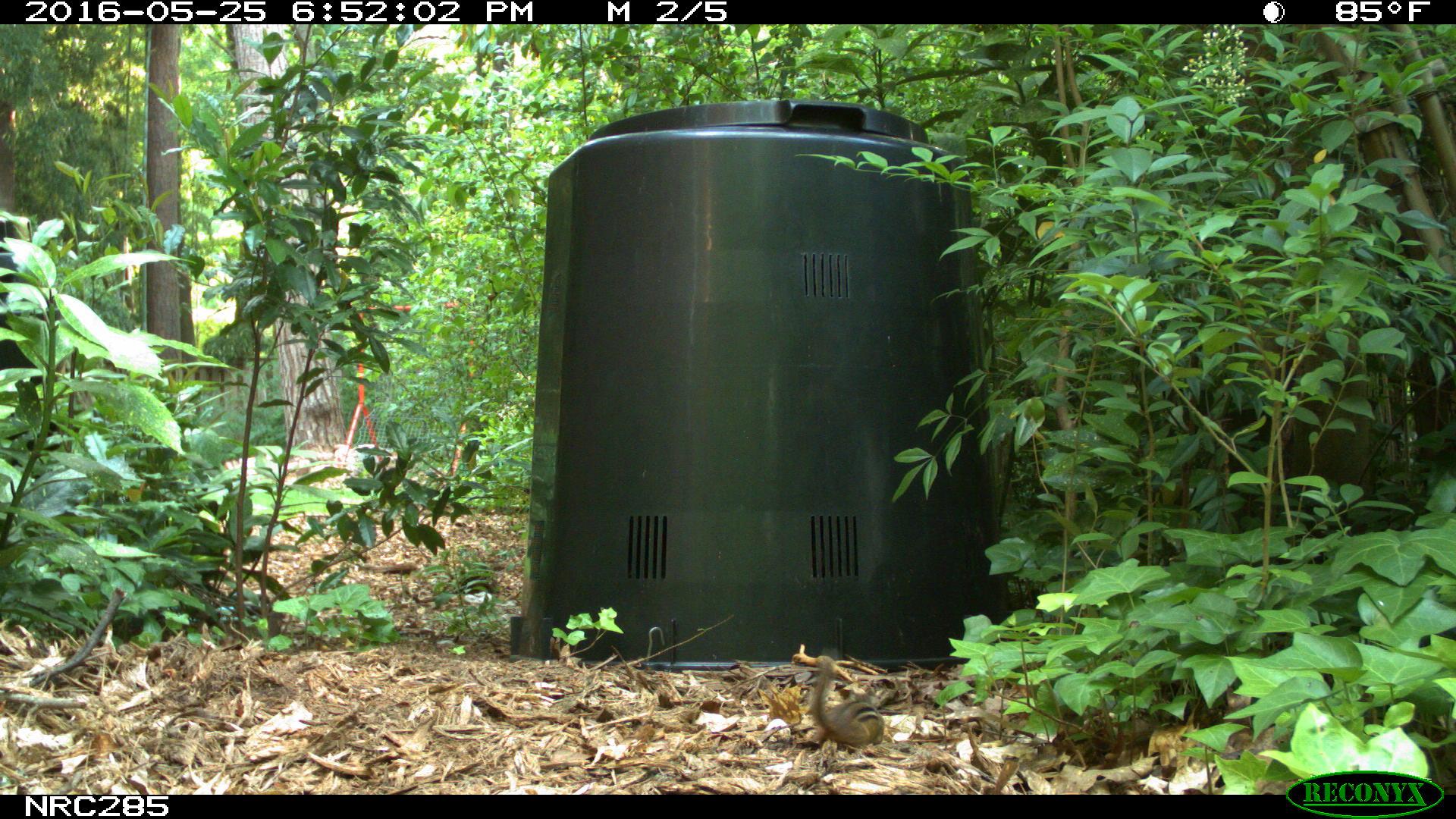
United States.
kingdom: Animalia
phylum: Chordata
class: Mammalia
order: Rodentia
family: Sciuridae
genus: Tamias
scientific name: Tamias striatus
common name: eastern chipmunk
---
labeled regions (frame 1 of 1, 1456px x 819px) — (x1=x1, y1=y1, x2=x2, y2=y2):
Eastern Chipmunk: (x1=805, y1=649, x2=889, y2=753)